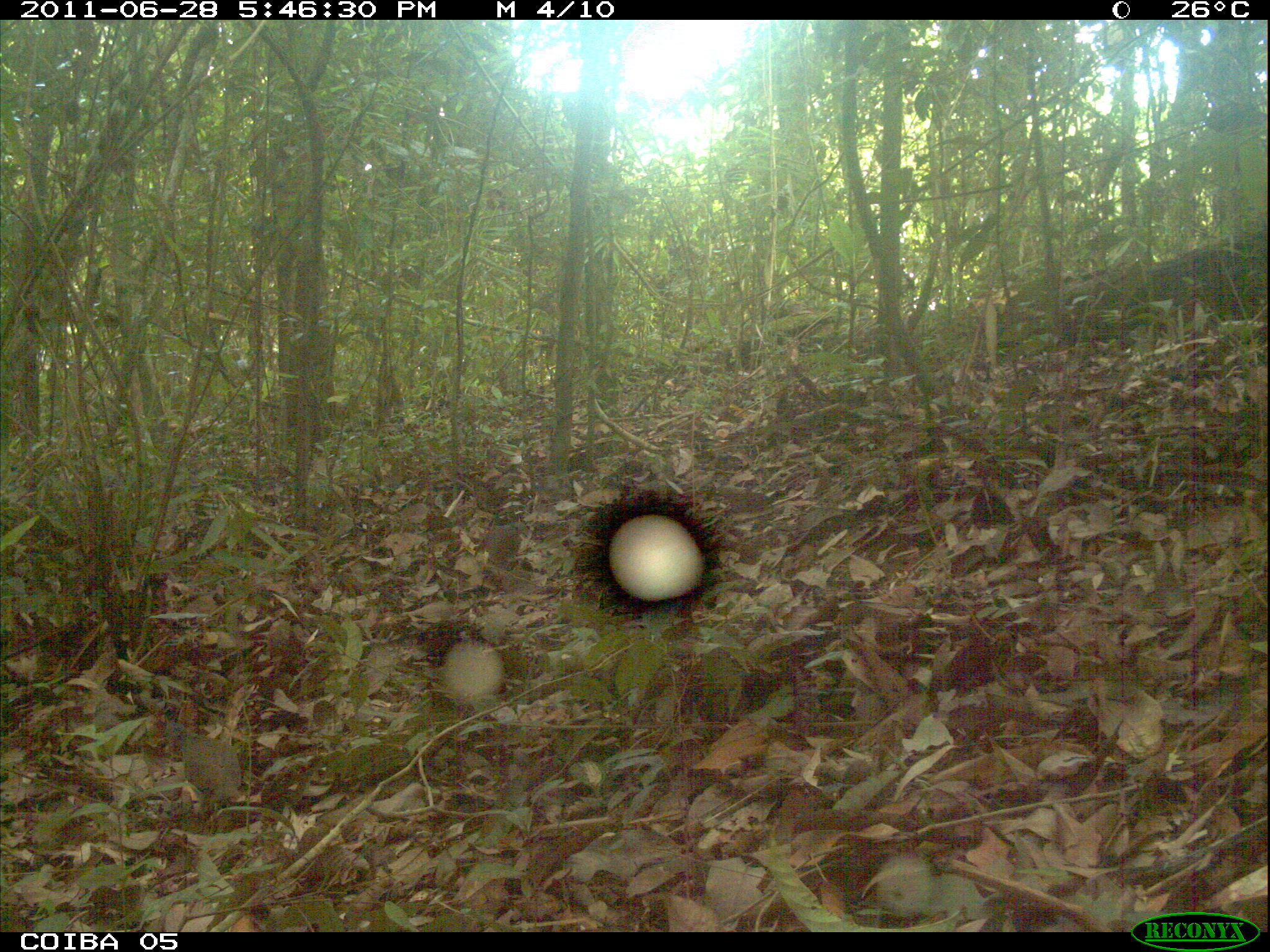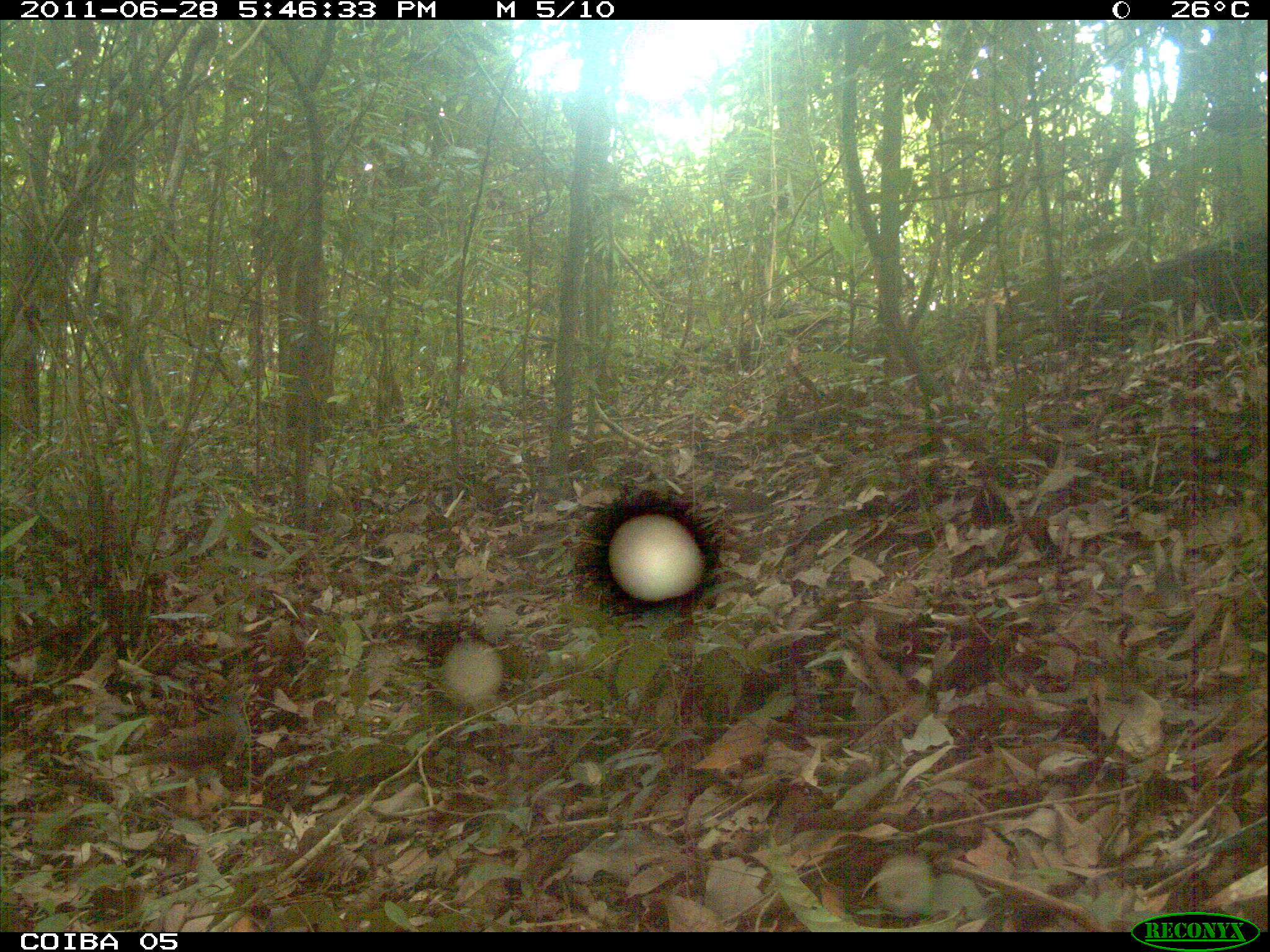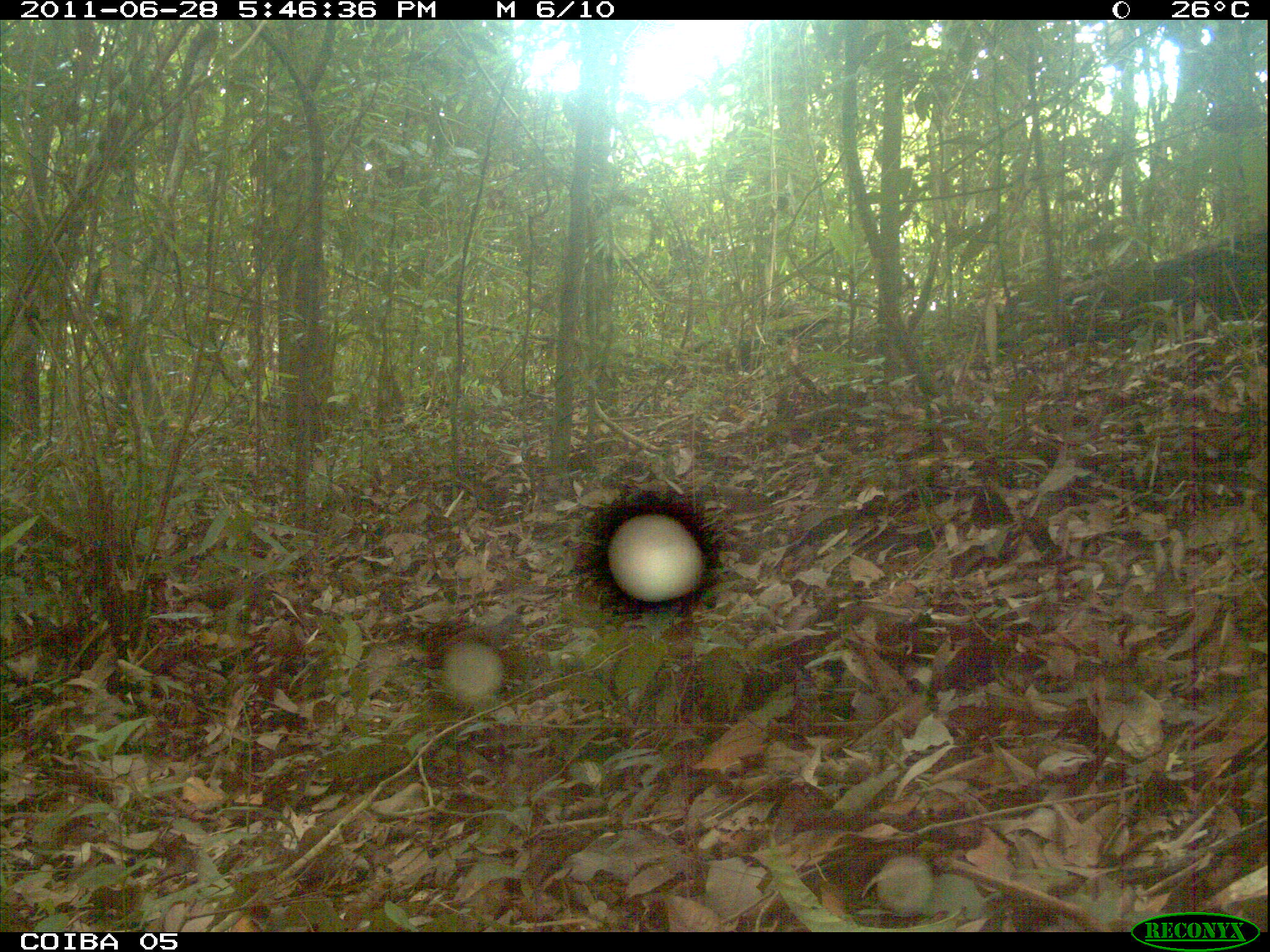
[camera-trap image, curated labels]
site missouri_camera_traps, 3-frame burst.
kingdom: Animalia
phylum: Chordata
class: Aves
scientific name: Aves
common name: bird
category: bird spec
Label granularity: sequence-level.